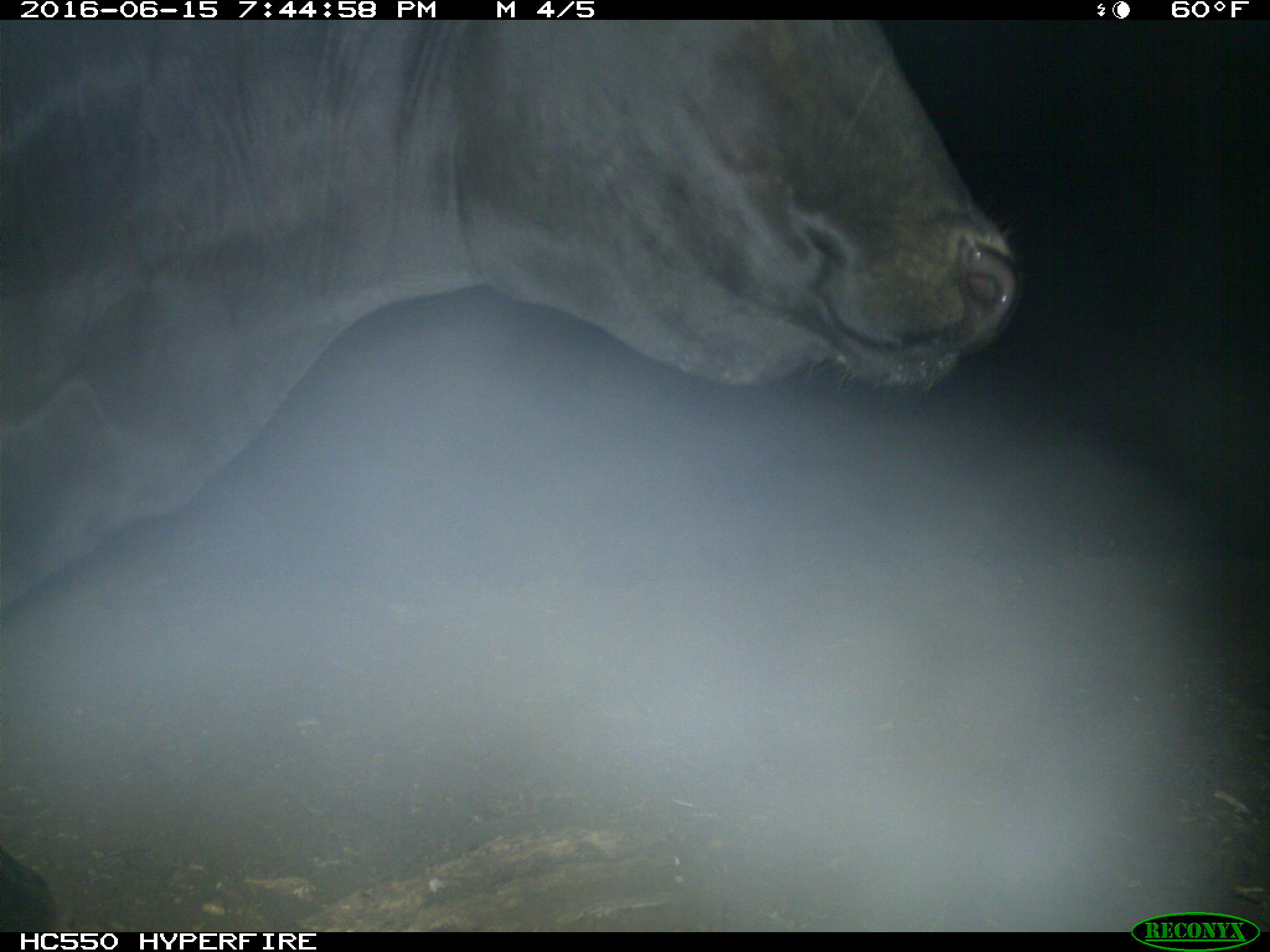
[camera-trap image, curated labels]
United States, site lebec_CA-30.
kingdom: Animalia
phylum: Chordata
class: Mammalia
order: Artiodactyla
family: Bovidae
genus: Bos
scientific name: Bos taurus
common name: domestic cow